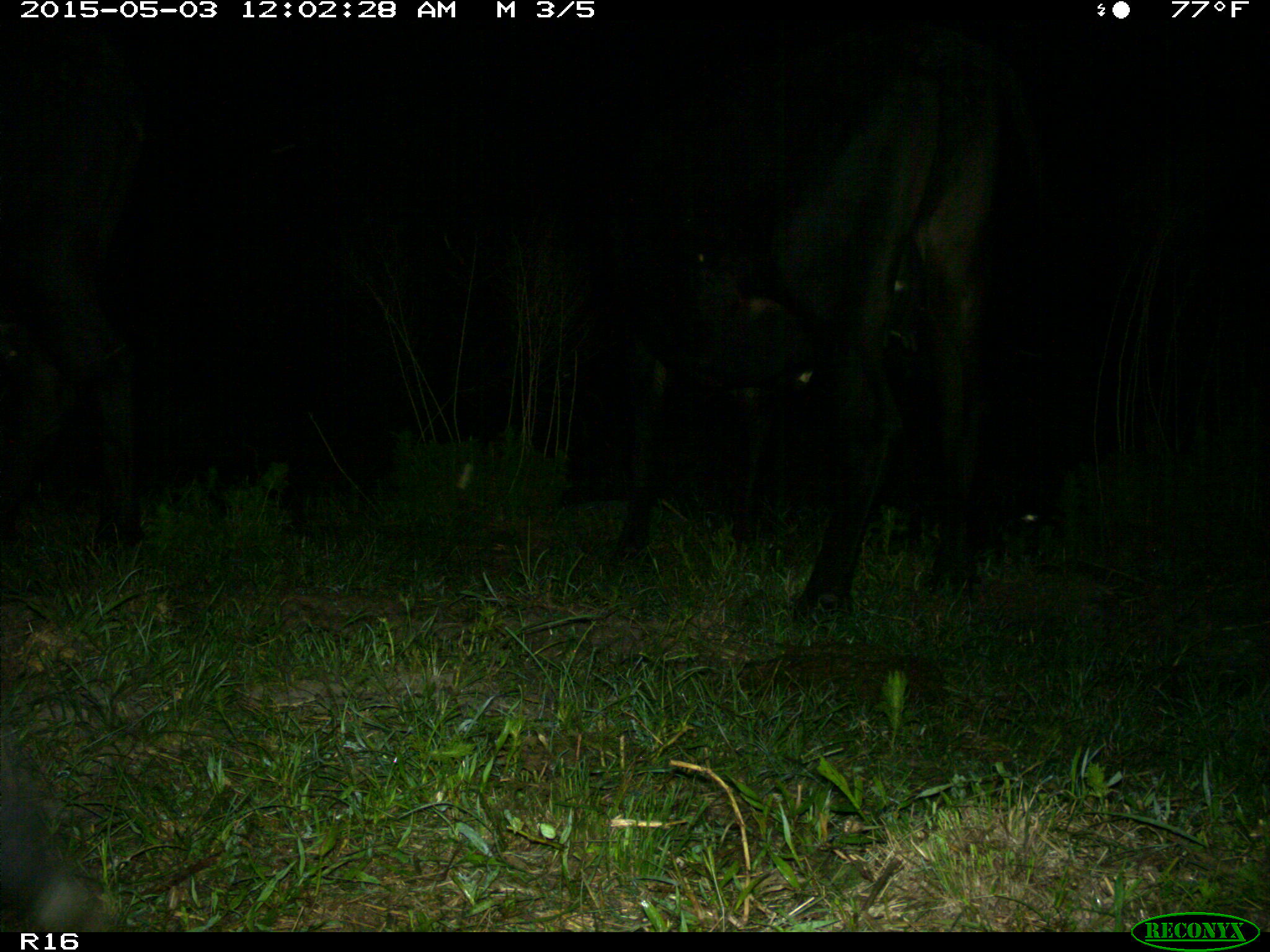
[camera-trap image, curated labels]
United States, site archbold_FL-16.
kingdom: Animalia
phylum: Chordata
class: Mammalia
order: Artiodactyla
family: Bovidae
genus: Bos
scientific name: Bos taurus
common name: domestic cow